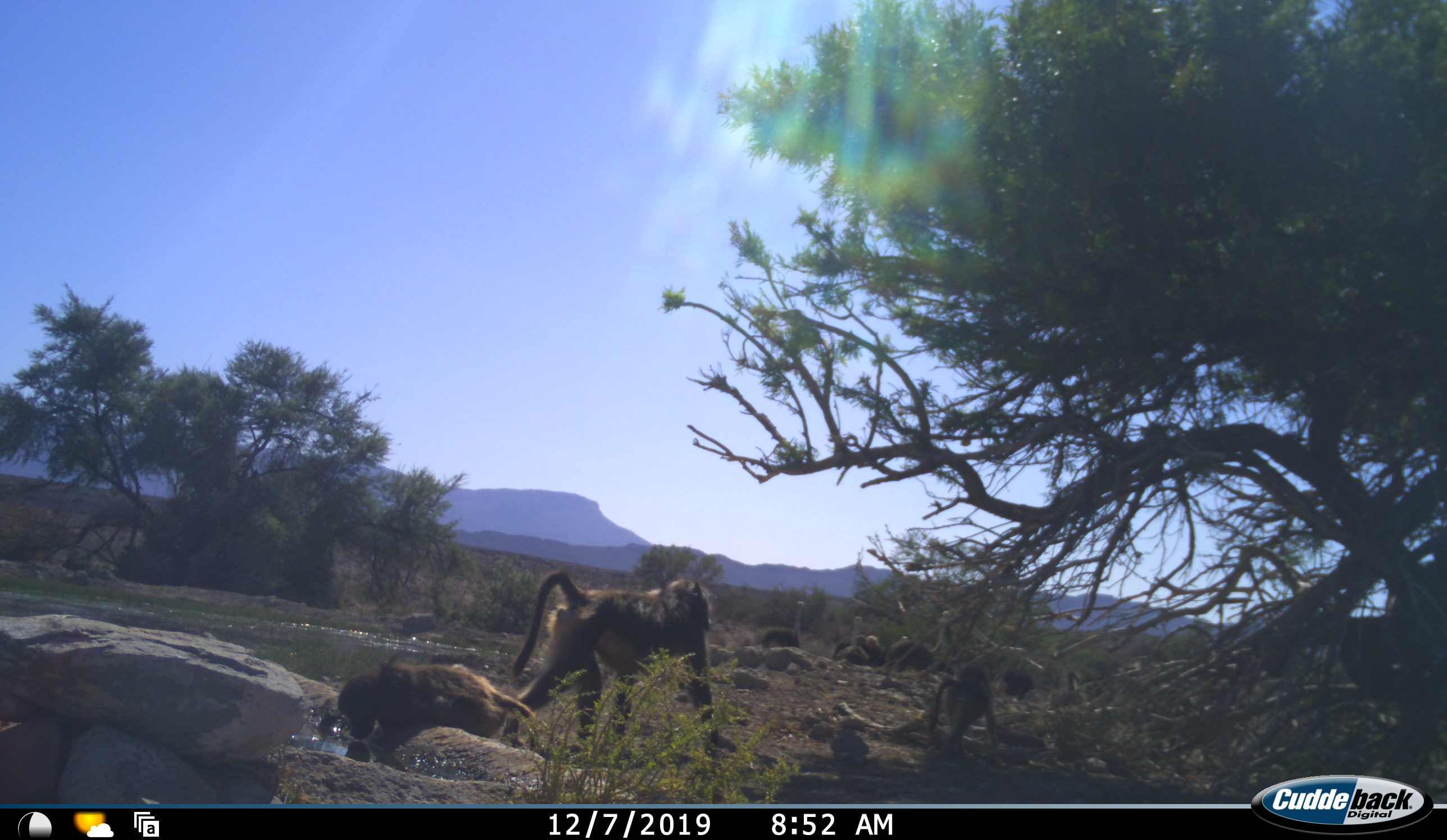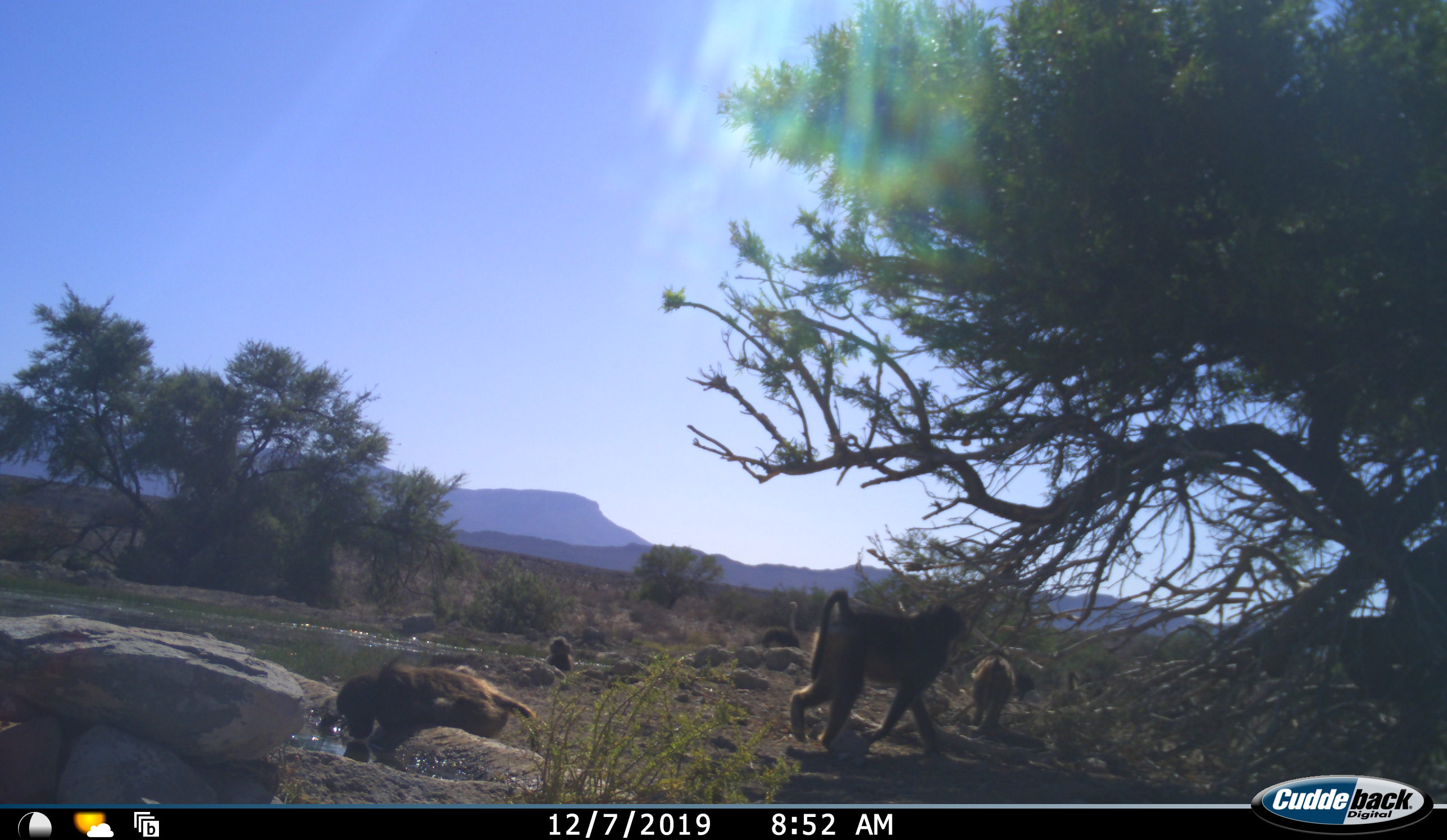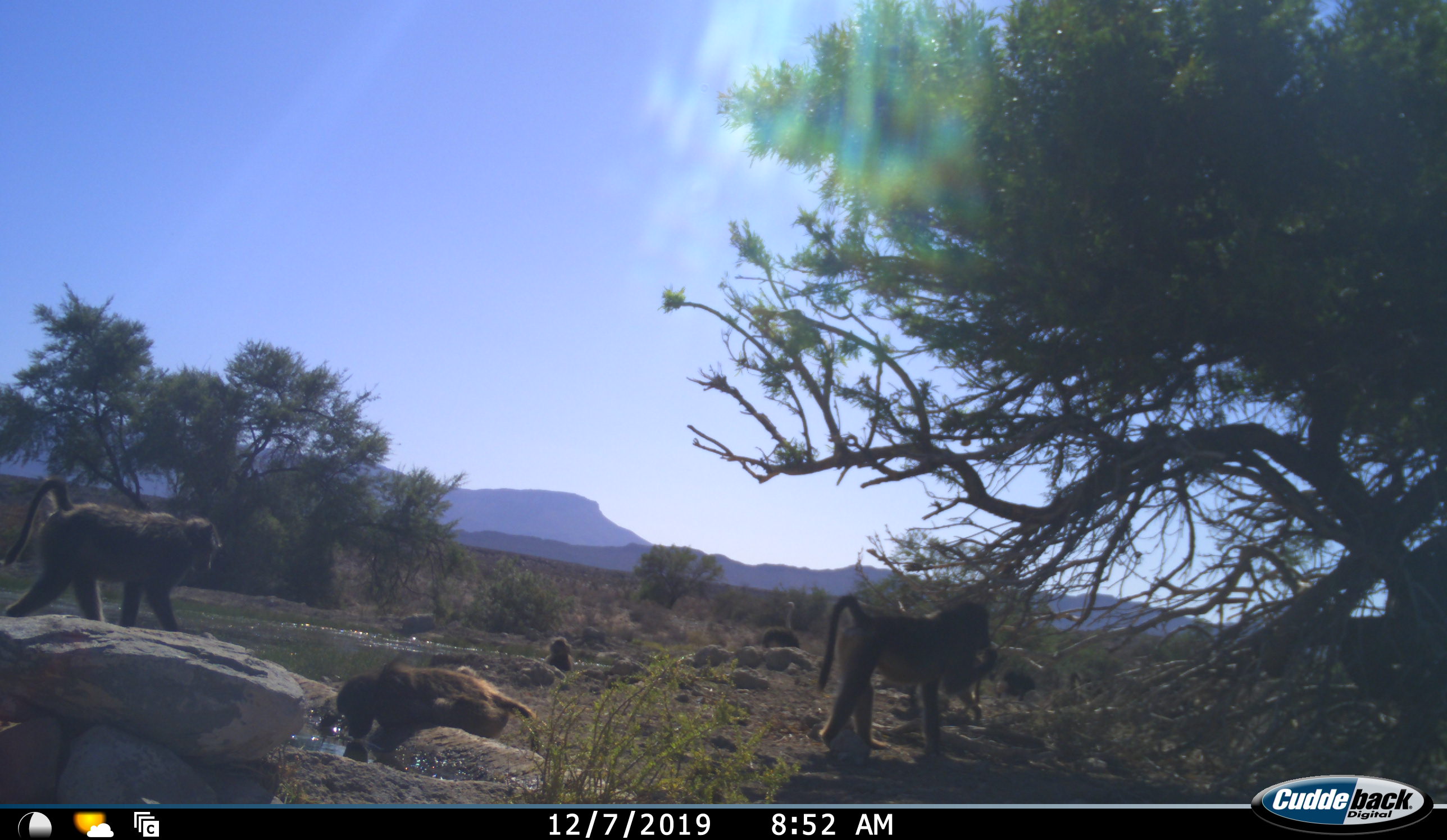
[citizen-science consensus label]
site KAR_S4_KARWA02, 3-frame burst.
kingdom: Animalia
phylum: Chordata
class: Mammalia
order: Primates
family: Cercopithecidae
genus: Papio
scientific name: Papio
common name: baboon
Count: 4.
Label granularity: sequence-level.